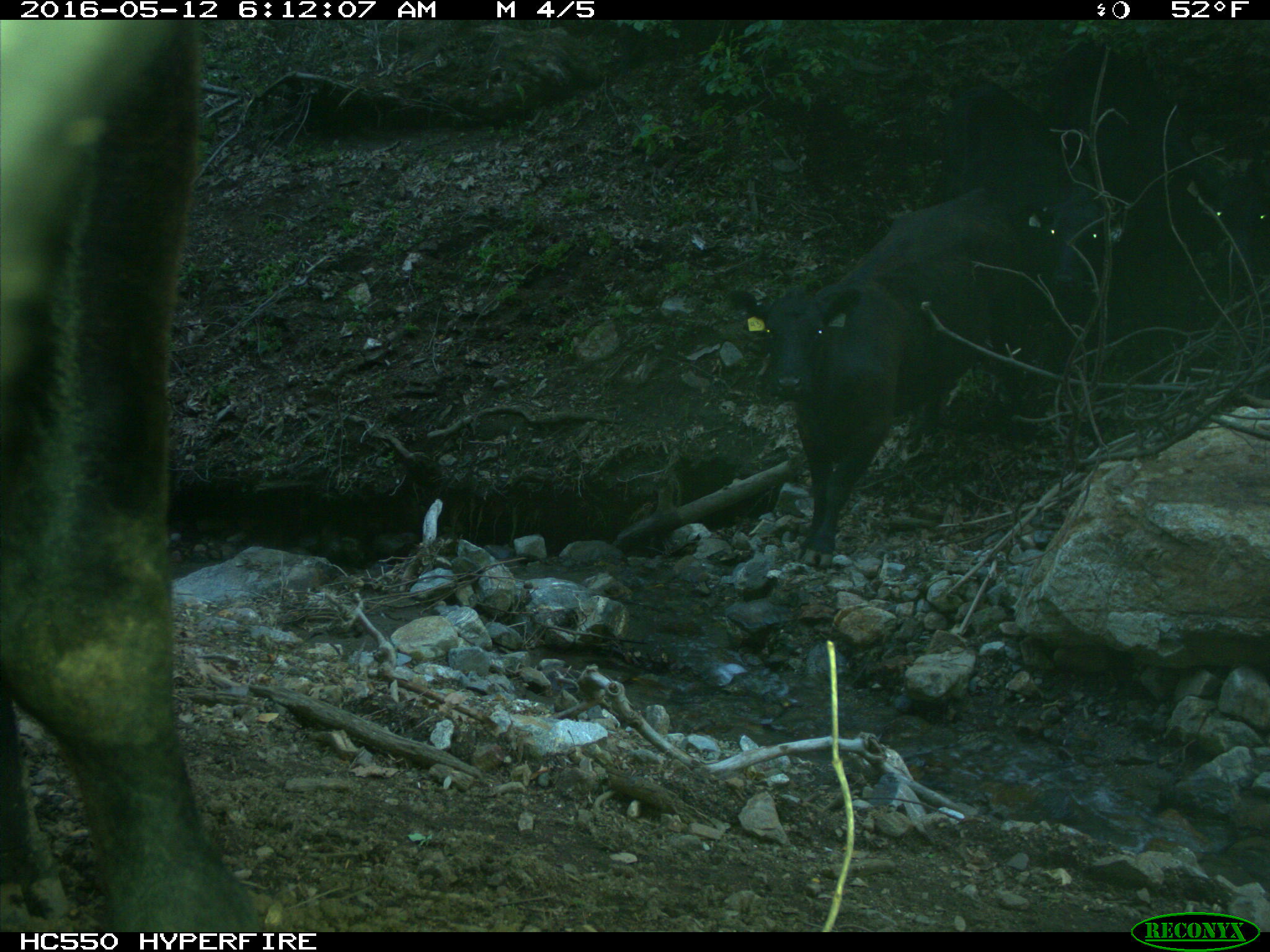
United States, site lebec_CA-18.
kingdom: Animalia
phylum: Chordata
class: Mammalia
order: Artiodactyla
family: Bovidae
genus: Bos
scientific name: Bos taurus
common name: domestic cow